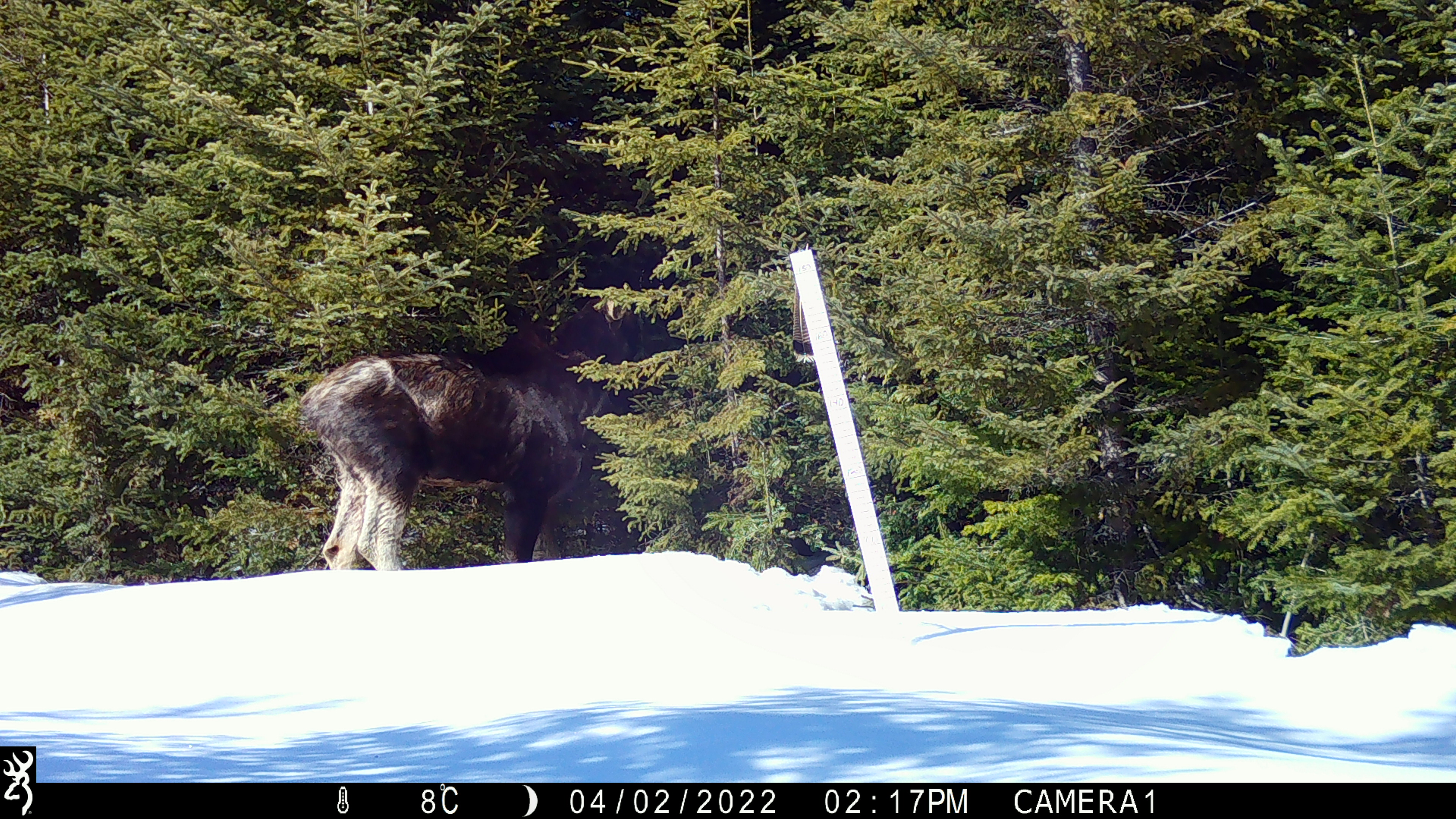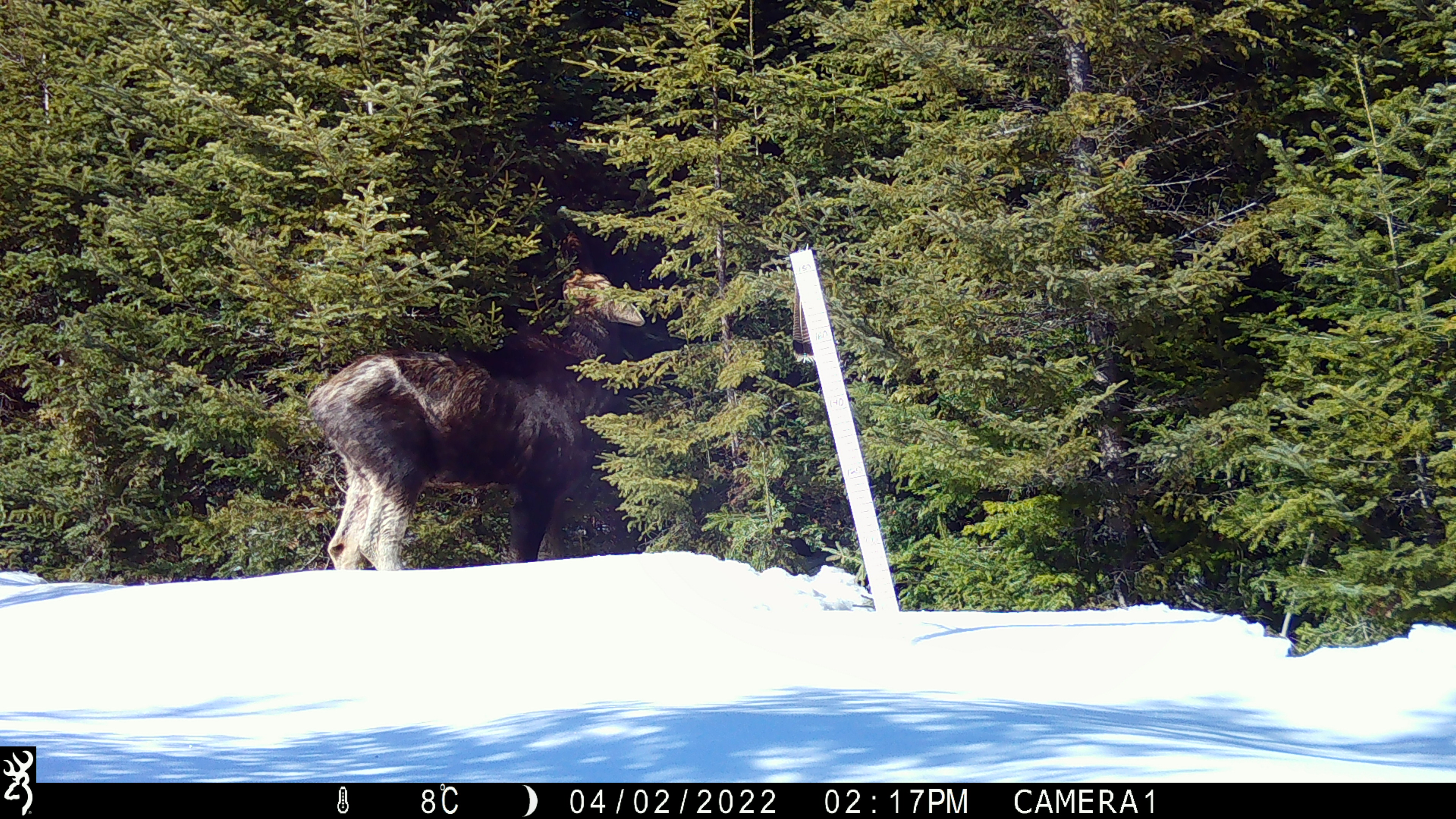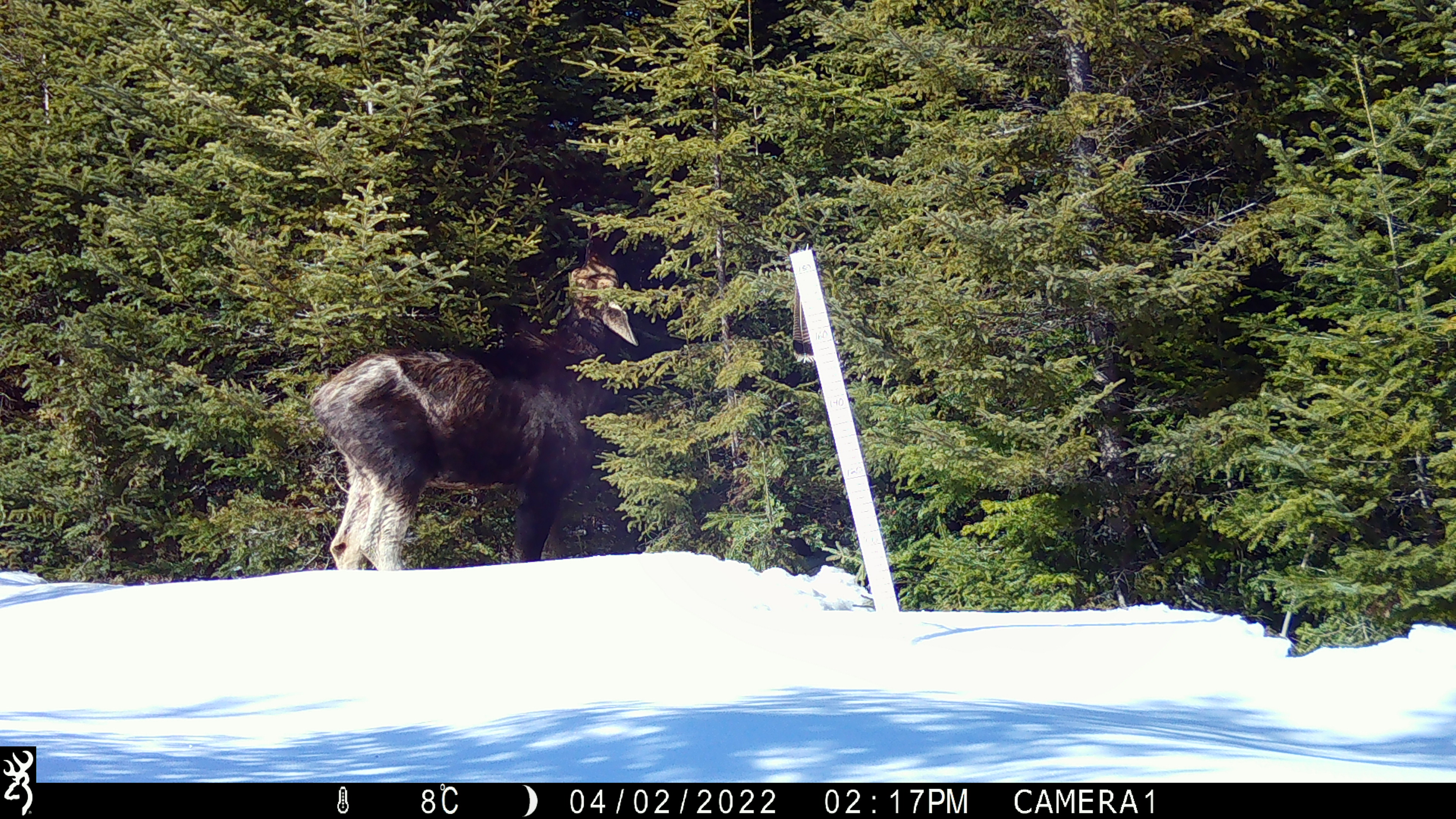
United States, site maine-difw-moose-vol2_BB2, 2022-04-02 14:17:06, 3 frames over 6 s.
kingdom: Animalia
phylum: Chordata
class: Mammalia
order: Artiodactyla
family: Cervidae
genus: Alces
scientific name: Alces alces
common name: moose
Moose (Alces alces).